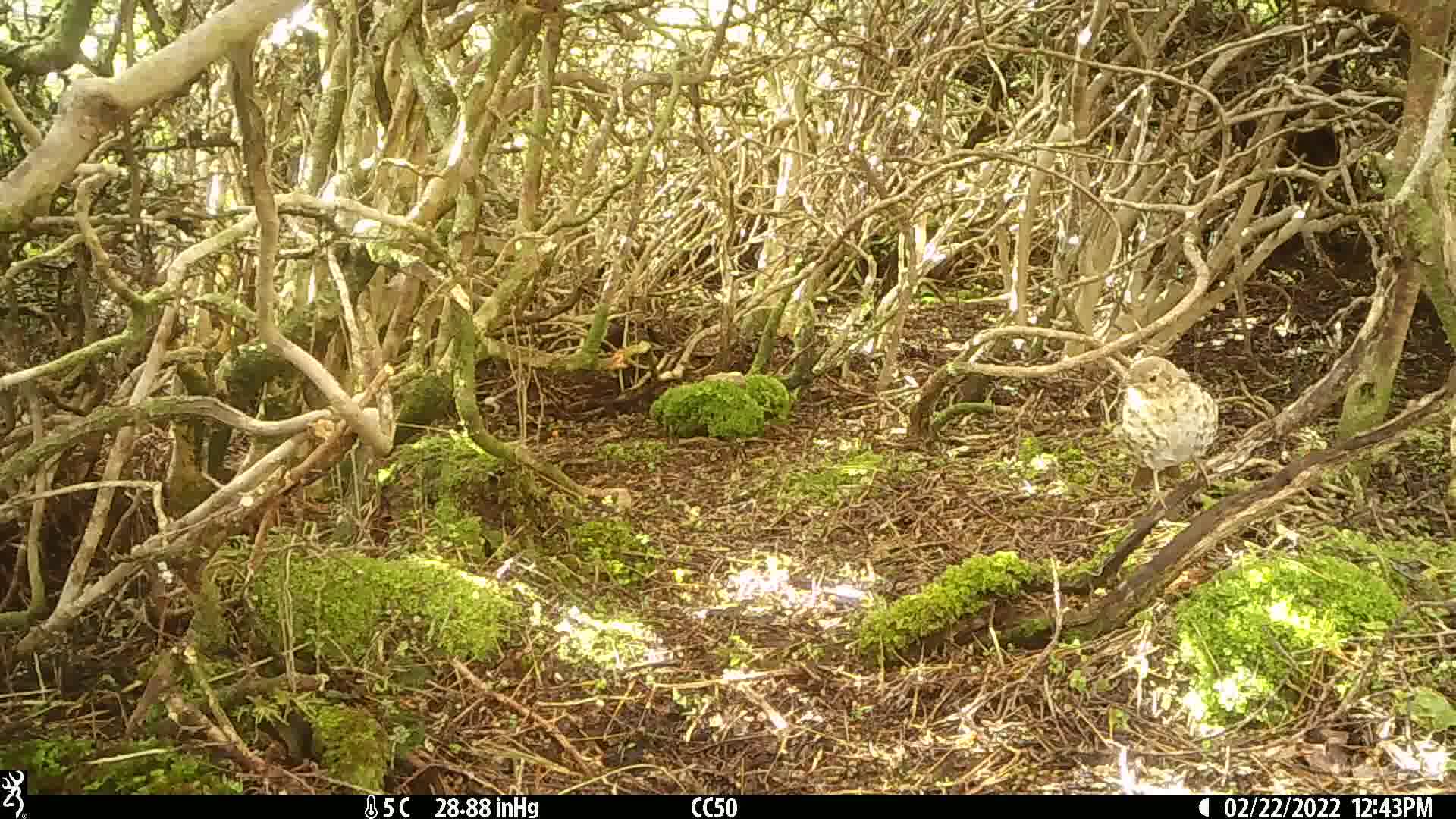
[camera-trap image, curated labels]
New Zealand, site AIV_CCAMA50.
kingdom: Animalia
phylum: Chordata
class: Aves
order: Passeriformes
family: Turdidae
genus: Turdus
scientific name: Turdus philomelos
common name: song thrush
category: thrush